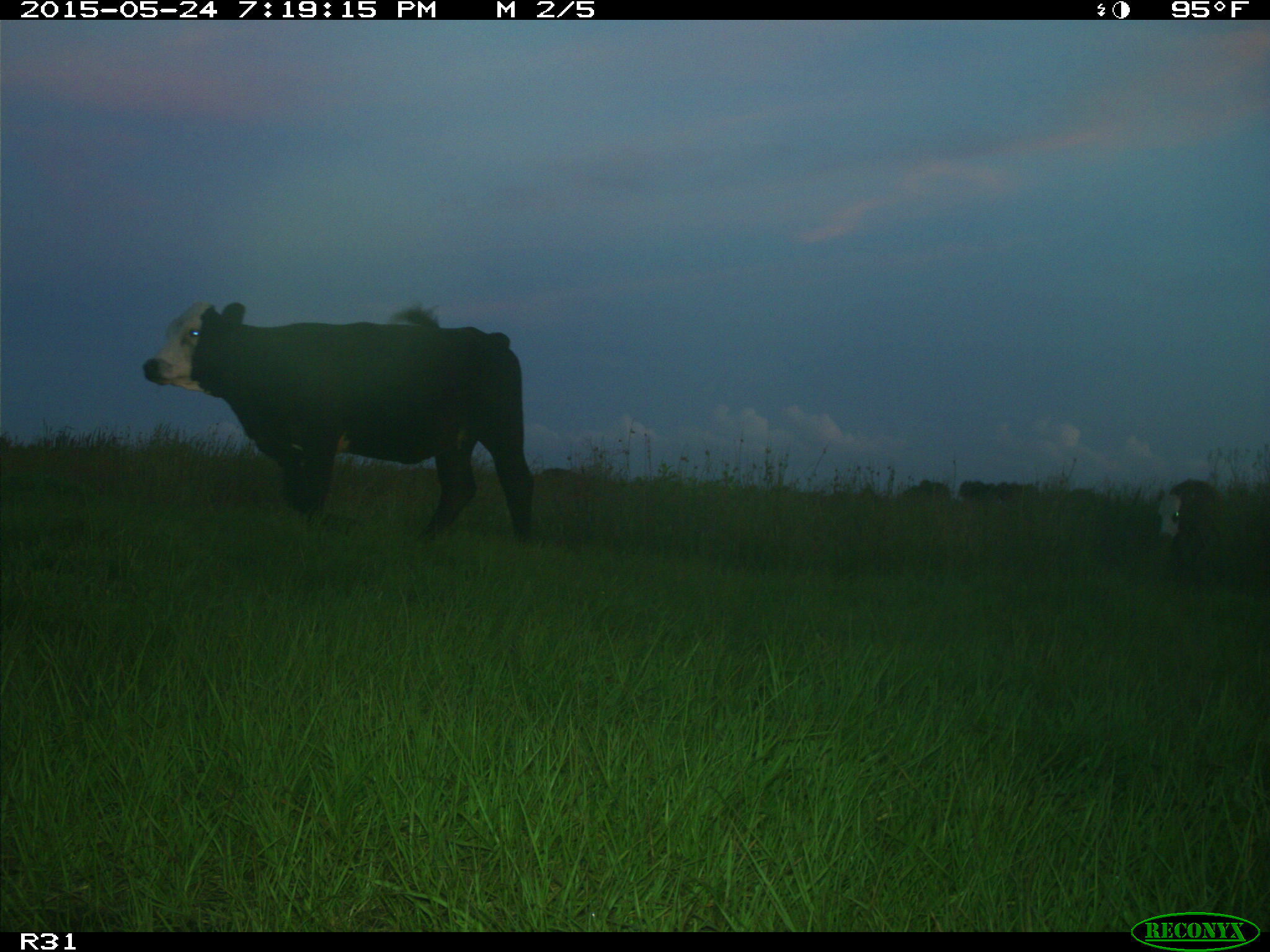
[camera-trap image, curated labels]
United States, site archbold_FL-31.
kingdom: Animalia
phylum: Chordata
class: Mammalia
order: Artiodactyla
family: Bovidae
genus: Bos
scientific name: Bos taurus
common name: domestic cow